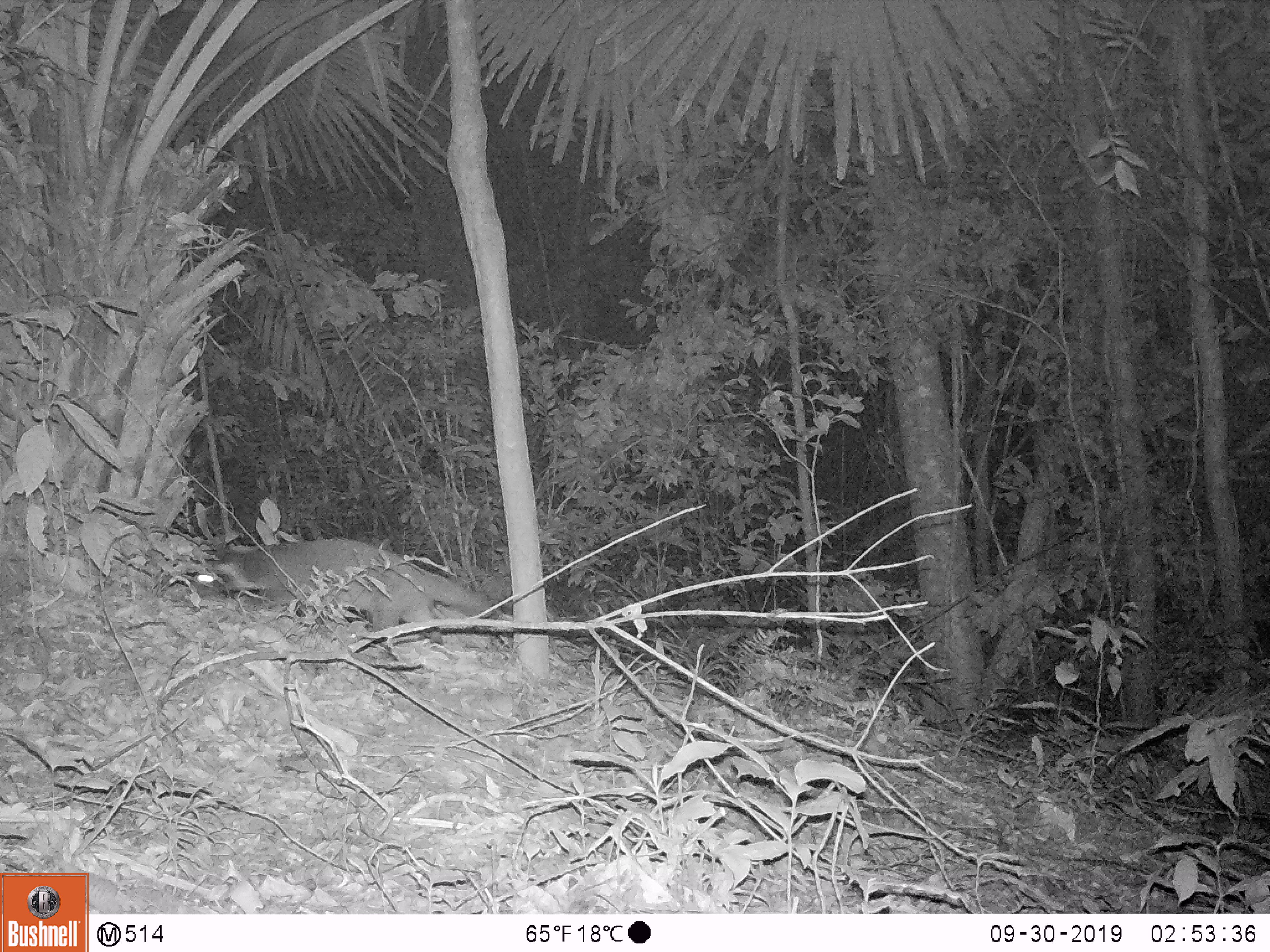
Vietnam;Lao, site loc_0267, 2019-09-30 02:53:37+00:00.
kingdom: Animalia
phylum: Chordata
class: Mammalia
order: Carnivora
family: Viverridae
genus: Paguma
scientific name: Paguma larvata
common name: masked palm civet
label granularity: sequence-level